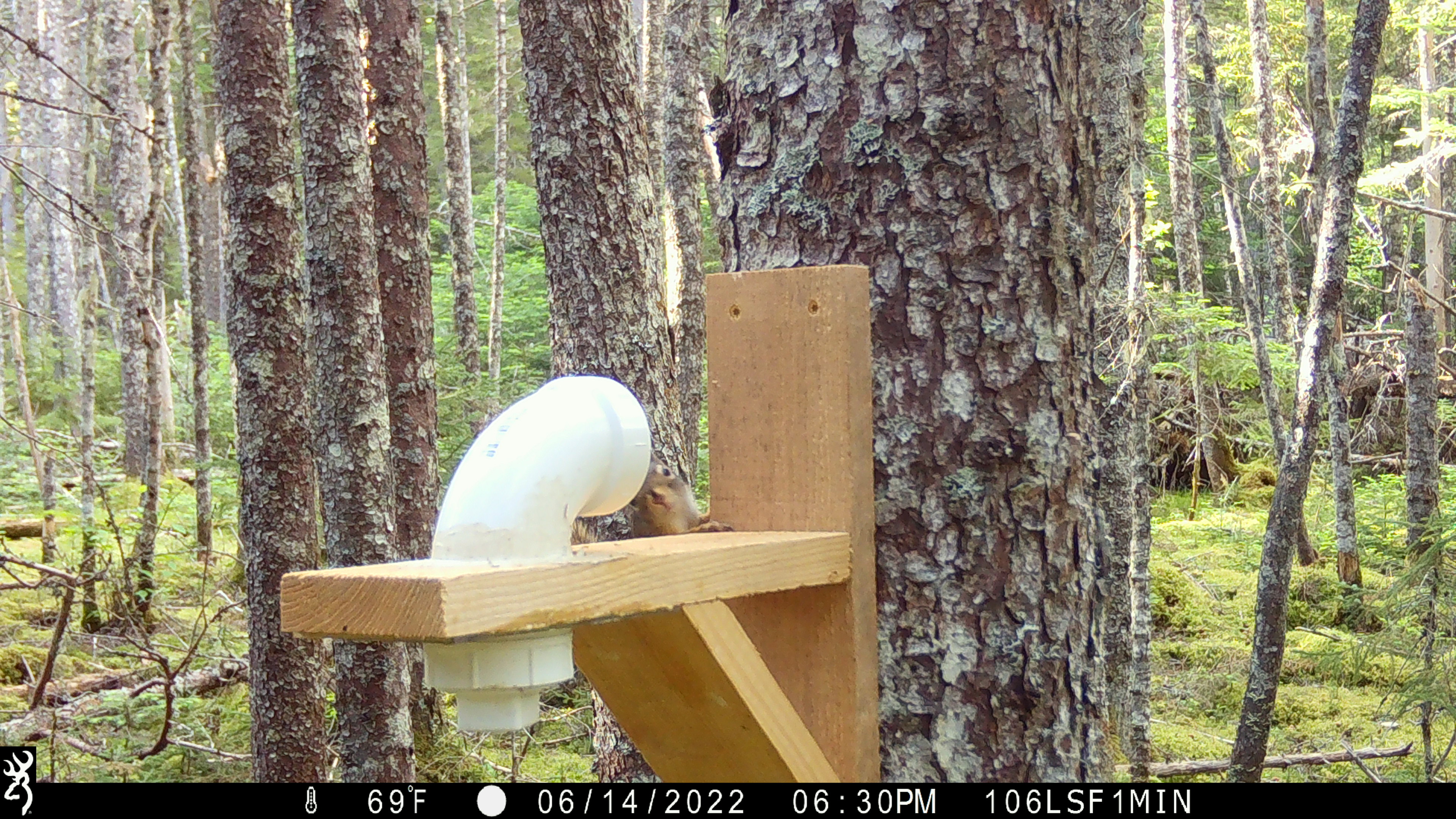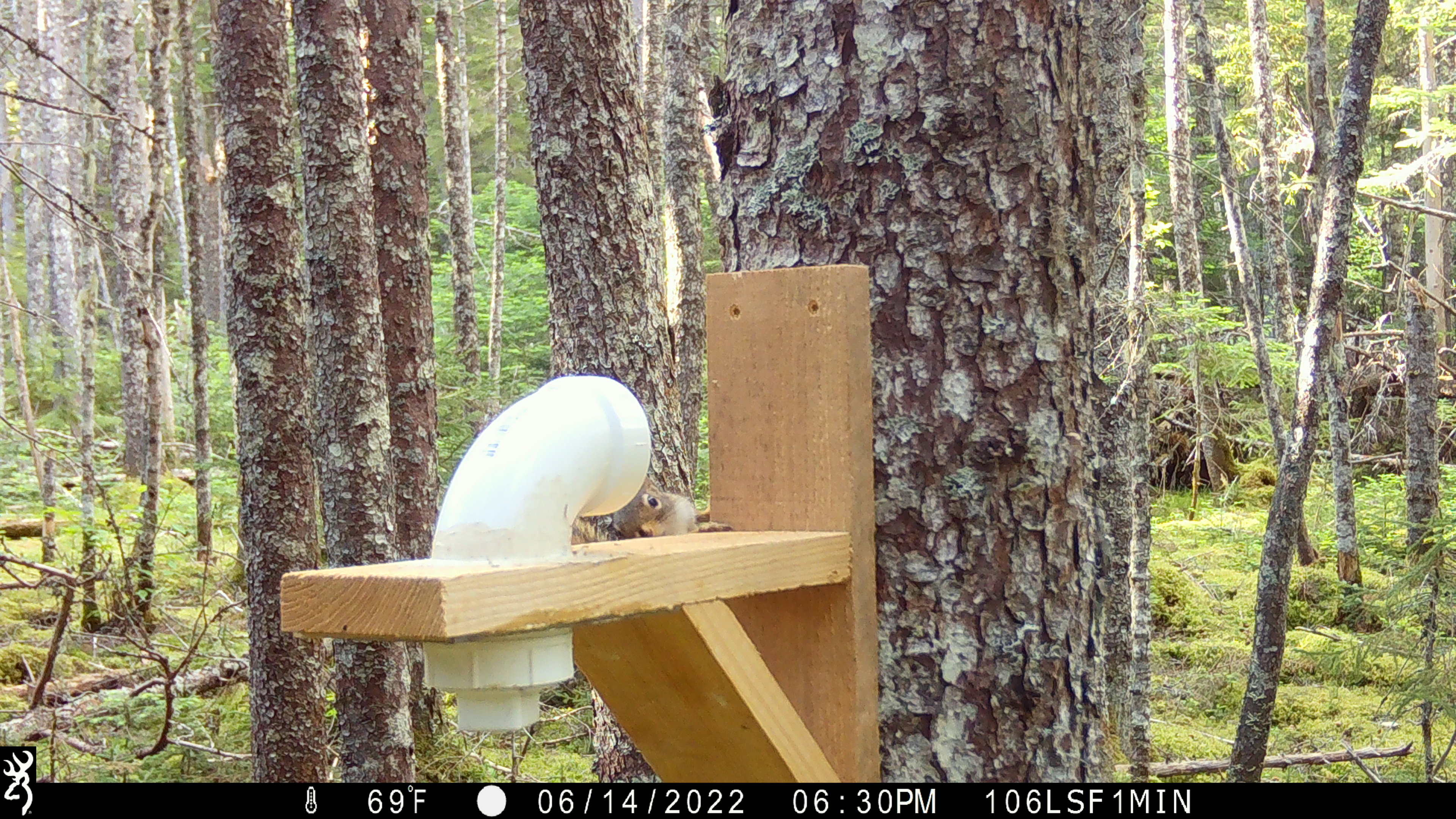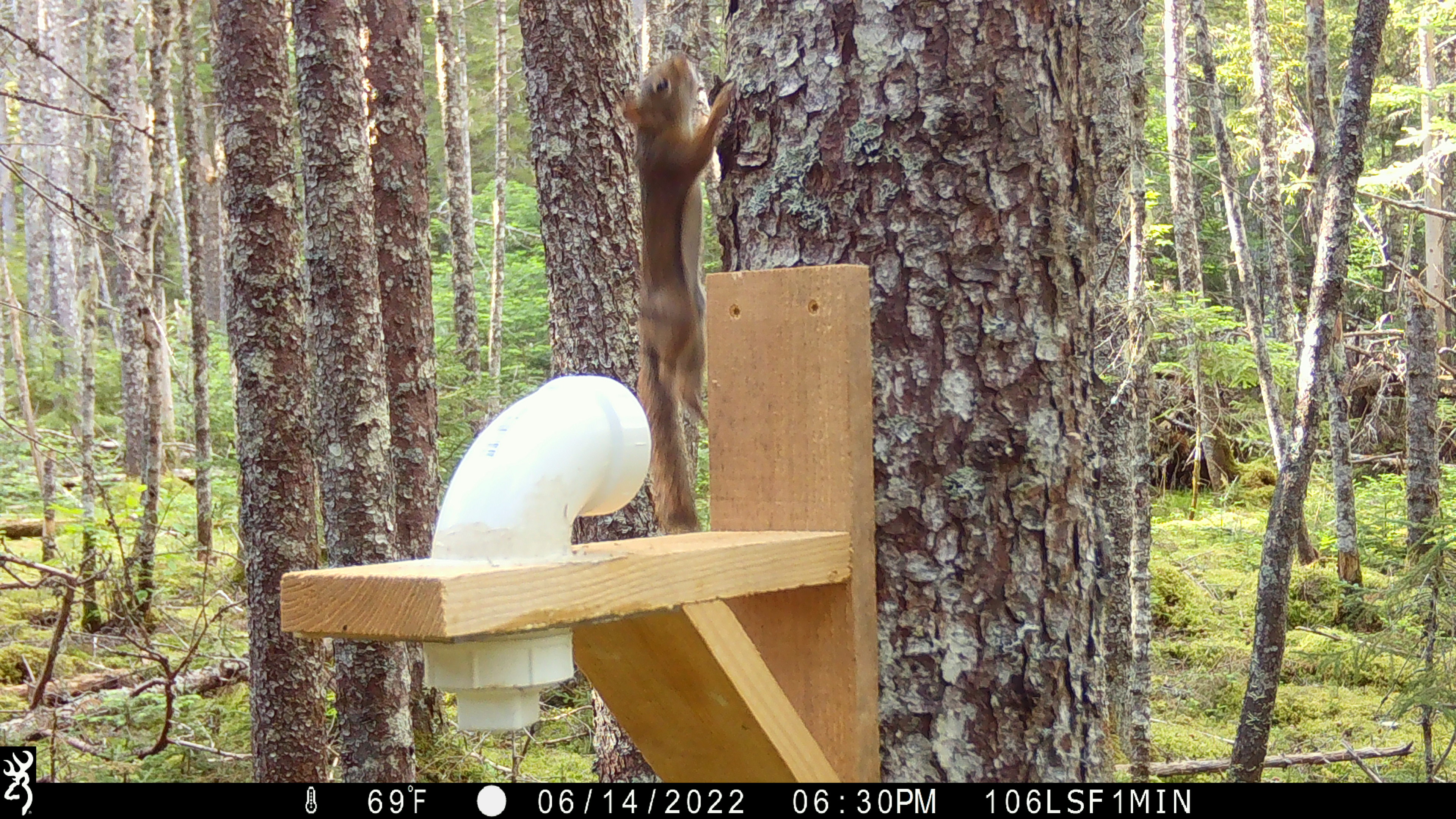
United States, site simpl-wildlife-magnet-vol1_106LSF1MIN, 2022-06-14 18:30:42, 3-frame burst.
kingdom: Animalia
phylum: Chordata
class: Mammalia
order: Rodentia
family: Sciuridae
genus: Tamiasciurus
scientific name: Tamiasciurus hudsonicus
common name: red squirrel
Red squirrel (Tamiasciurus hudsonicus).